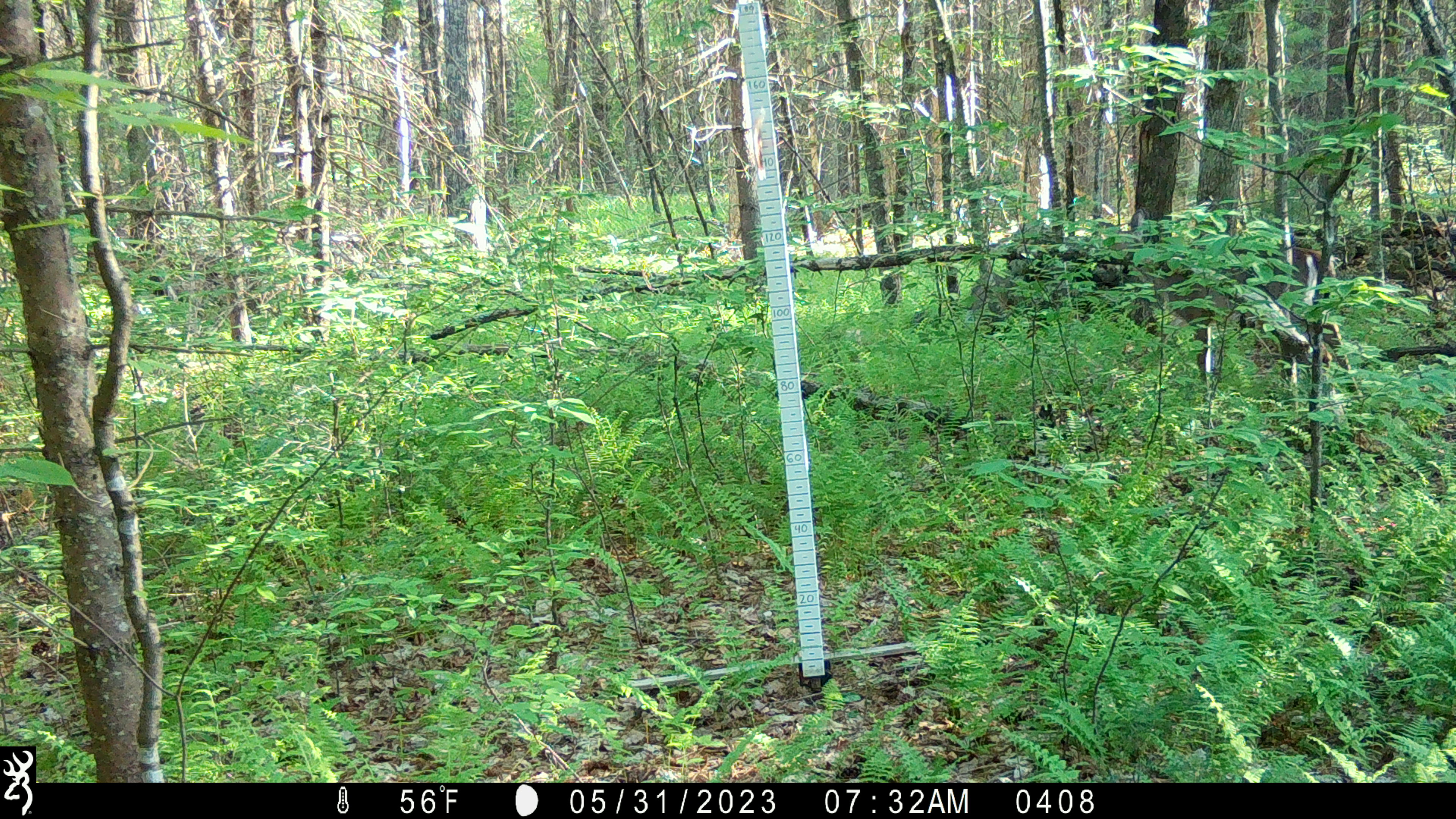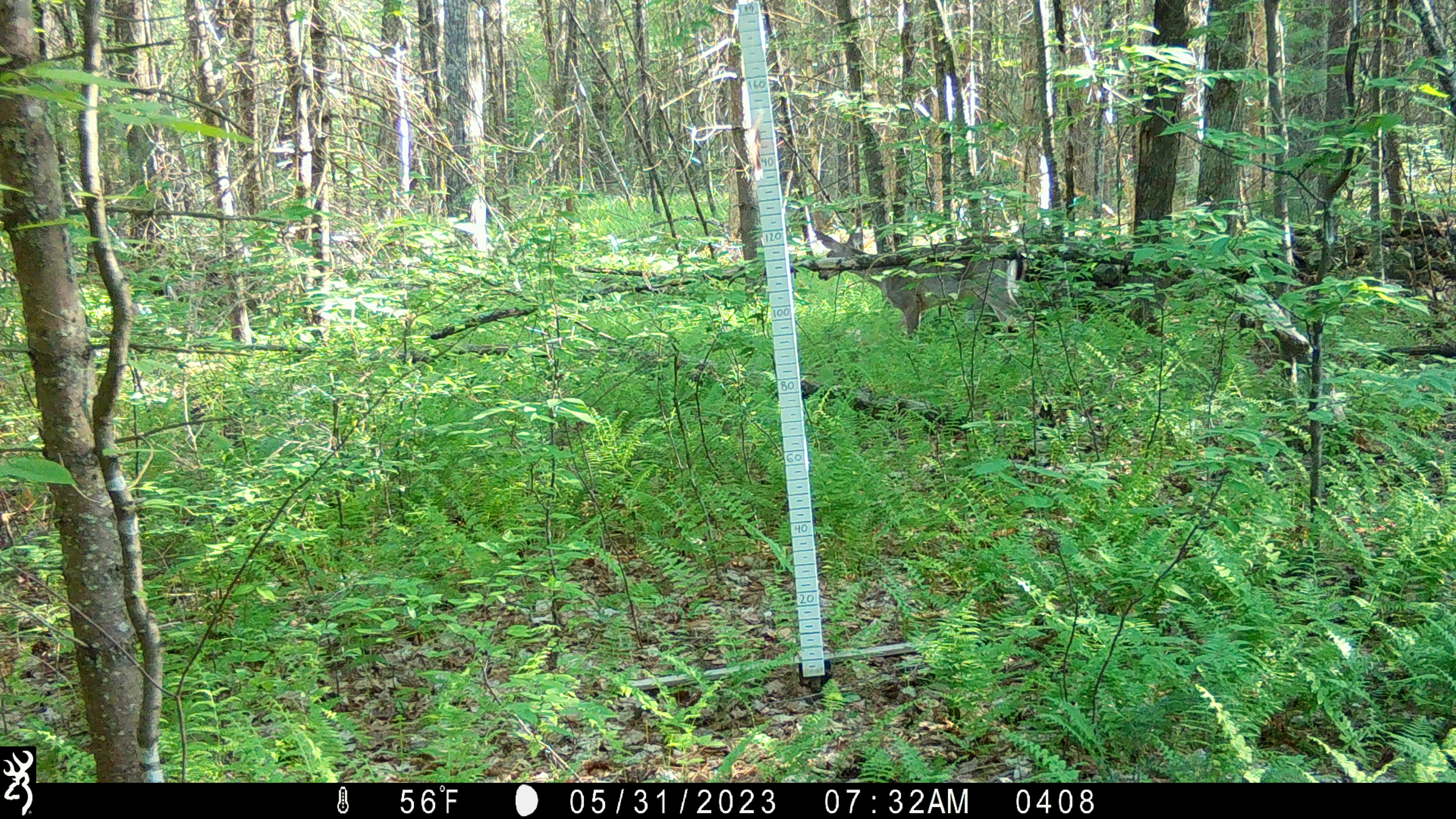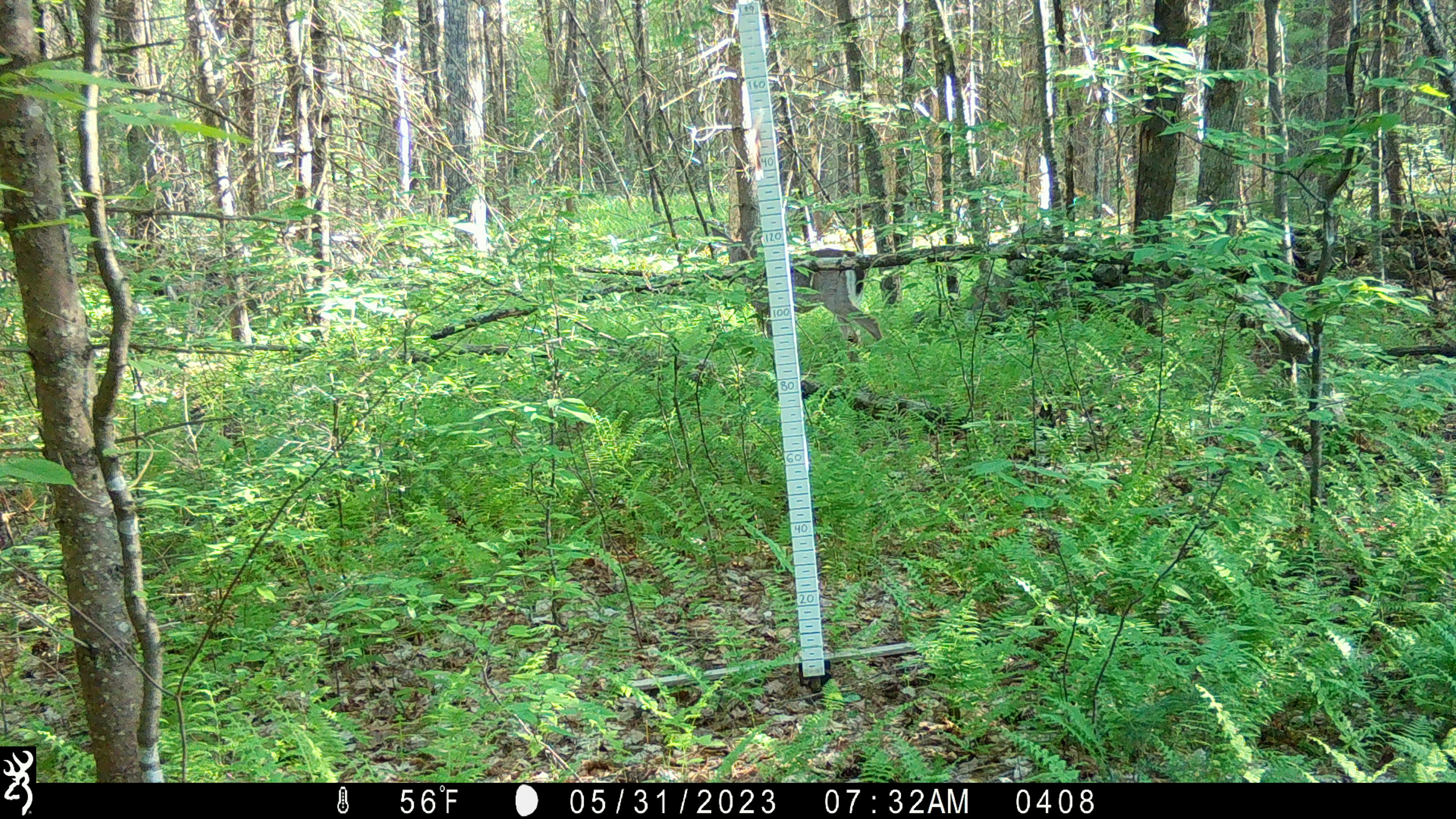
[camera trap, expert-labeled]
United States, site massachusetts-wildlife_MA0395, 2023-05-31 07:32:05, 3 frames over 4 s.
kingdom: Animalia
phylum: Chordata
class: Mammalia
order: Artiodactyla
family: Cervidae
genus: Odocoileus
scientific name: Odocoileus virginianus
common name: white-tailed deer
White-tailed deer (Odocoileus virginianus).